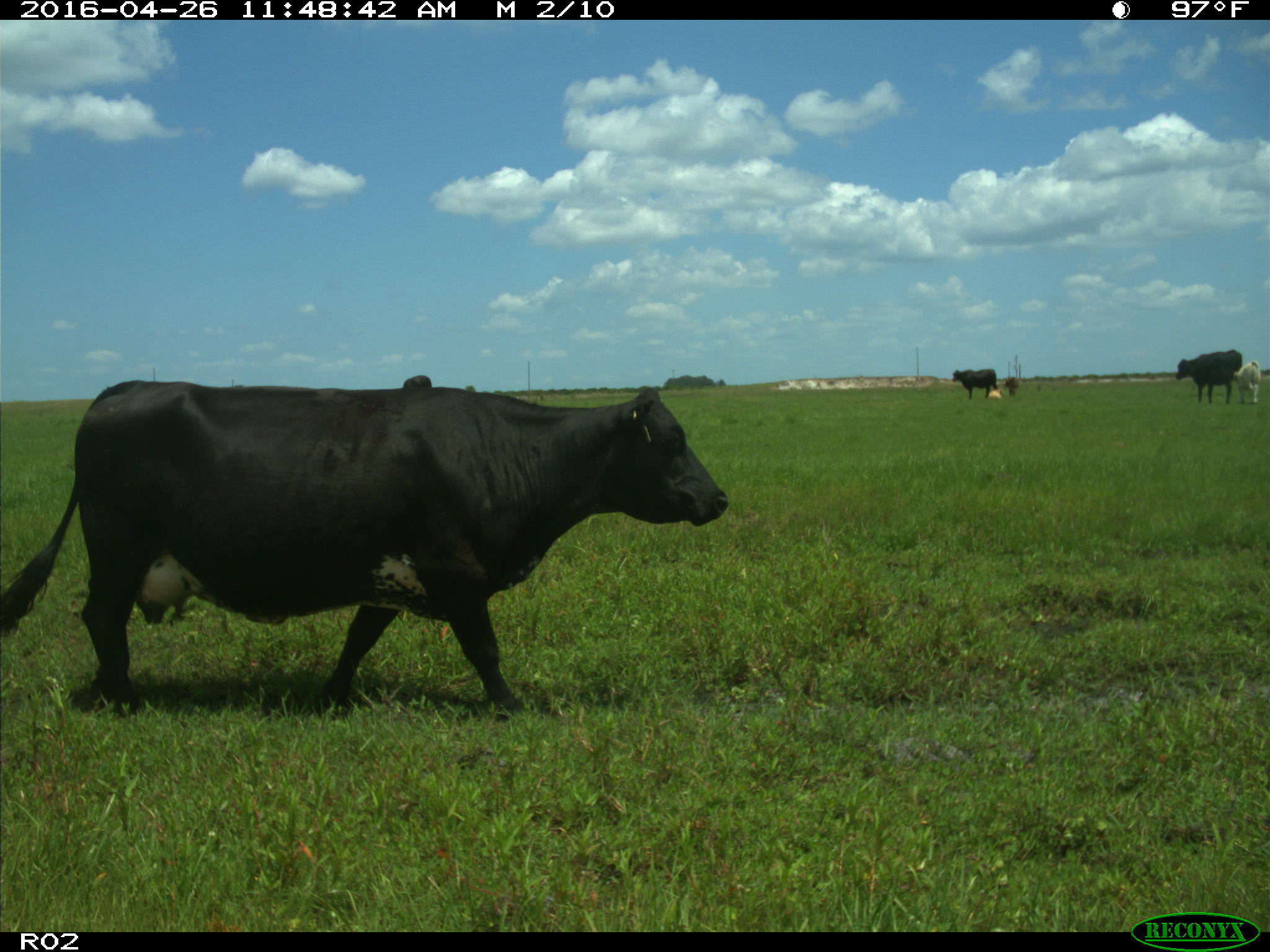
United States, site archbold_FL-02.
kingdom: Animalia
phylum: Chordata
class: Mammalia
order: Artiodactyla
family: Bovidae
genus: Bos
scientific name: Bos taurus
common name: domestic cow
Bos taurus (domestic cow).